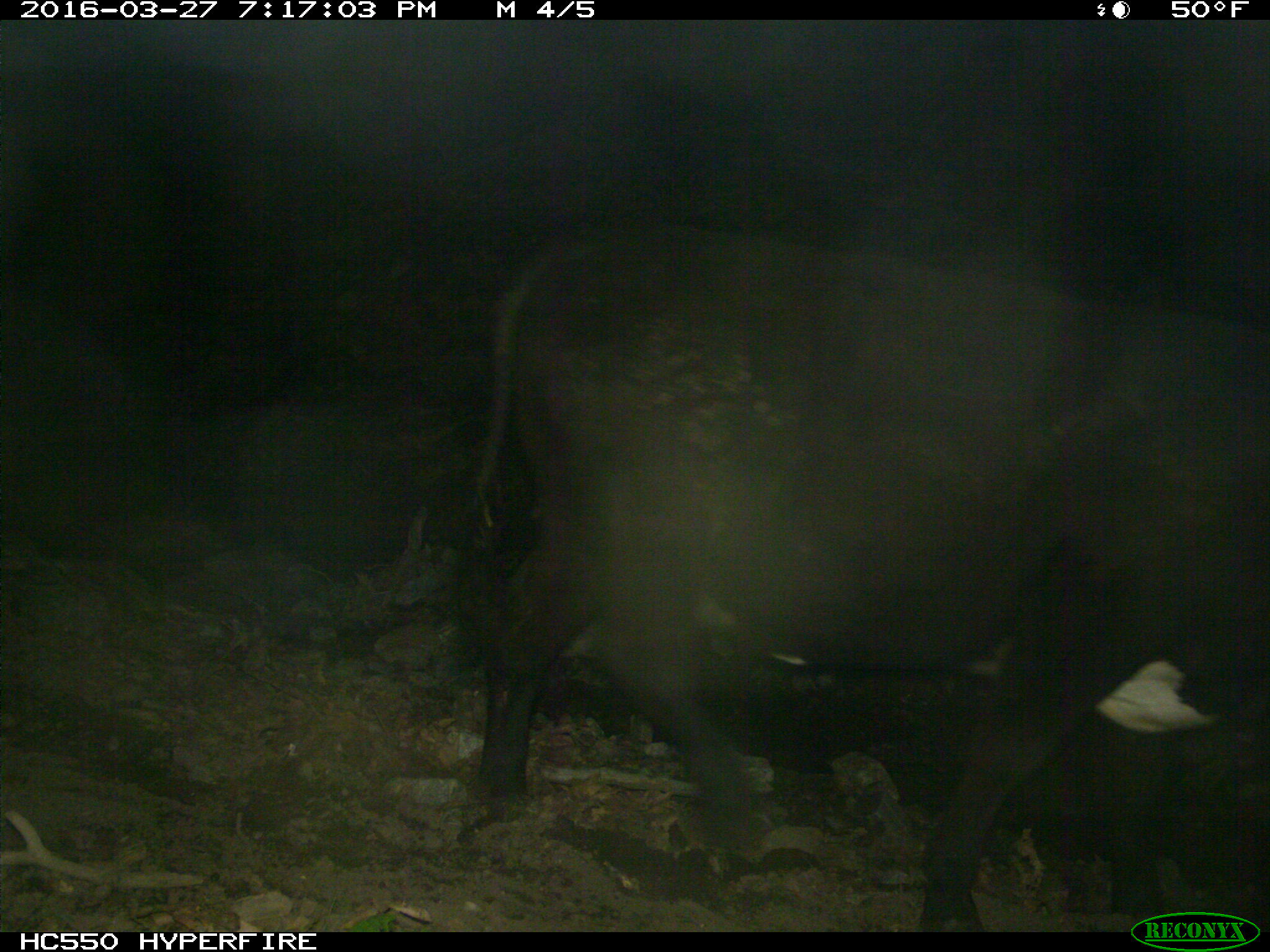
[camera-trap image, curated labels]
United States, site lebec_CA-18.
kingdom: Animalia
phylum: Chordata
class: Mammalia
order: Artiodactyla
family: Bovidae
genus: Bos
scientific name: Bos taurus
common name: domestic cow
Bos taurus (domestic cow).